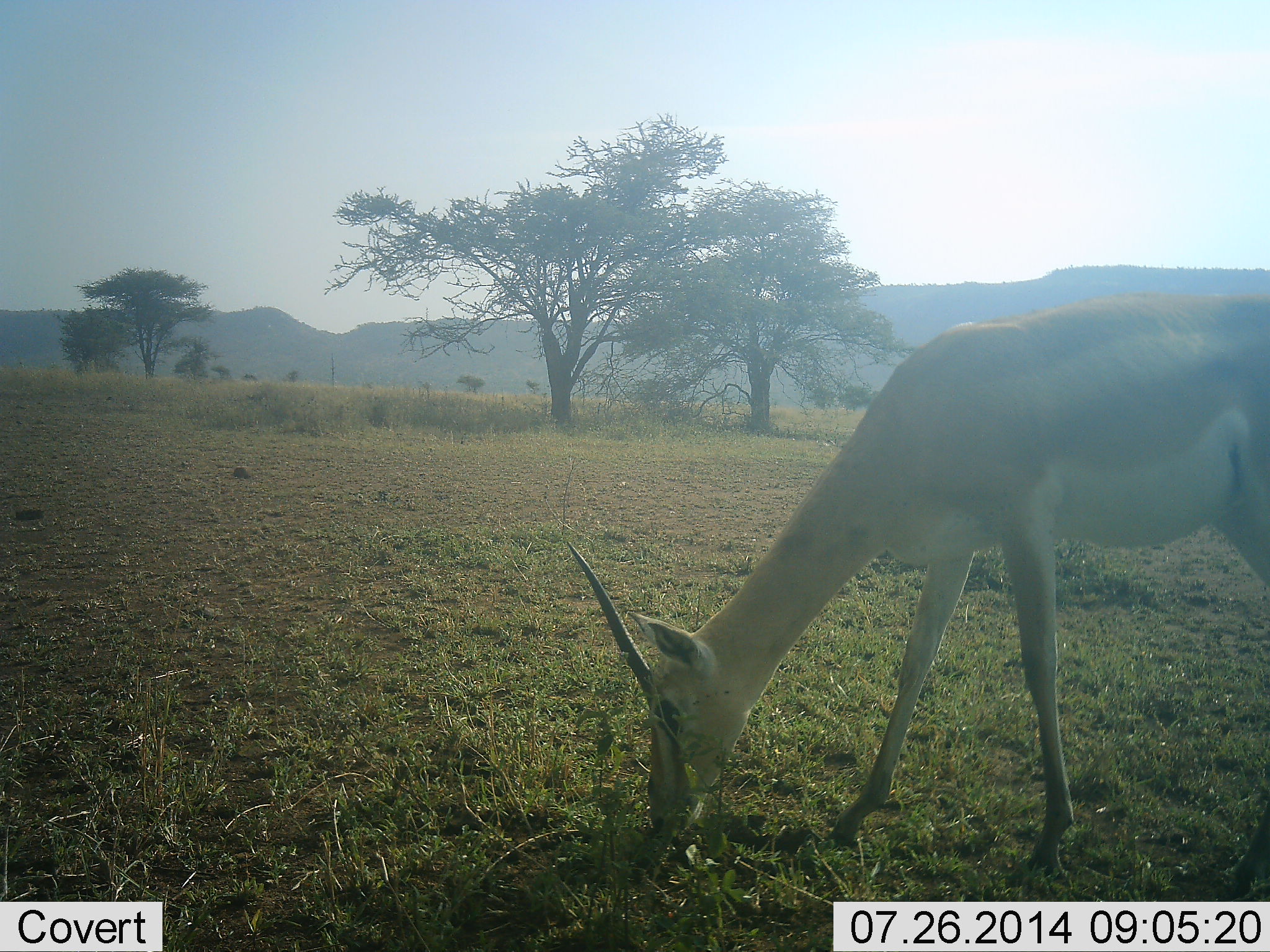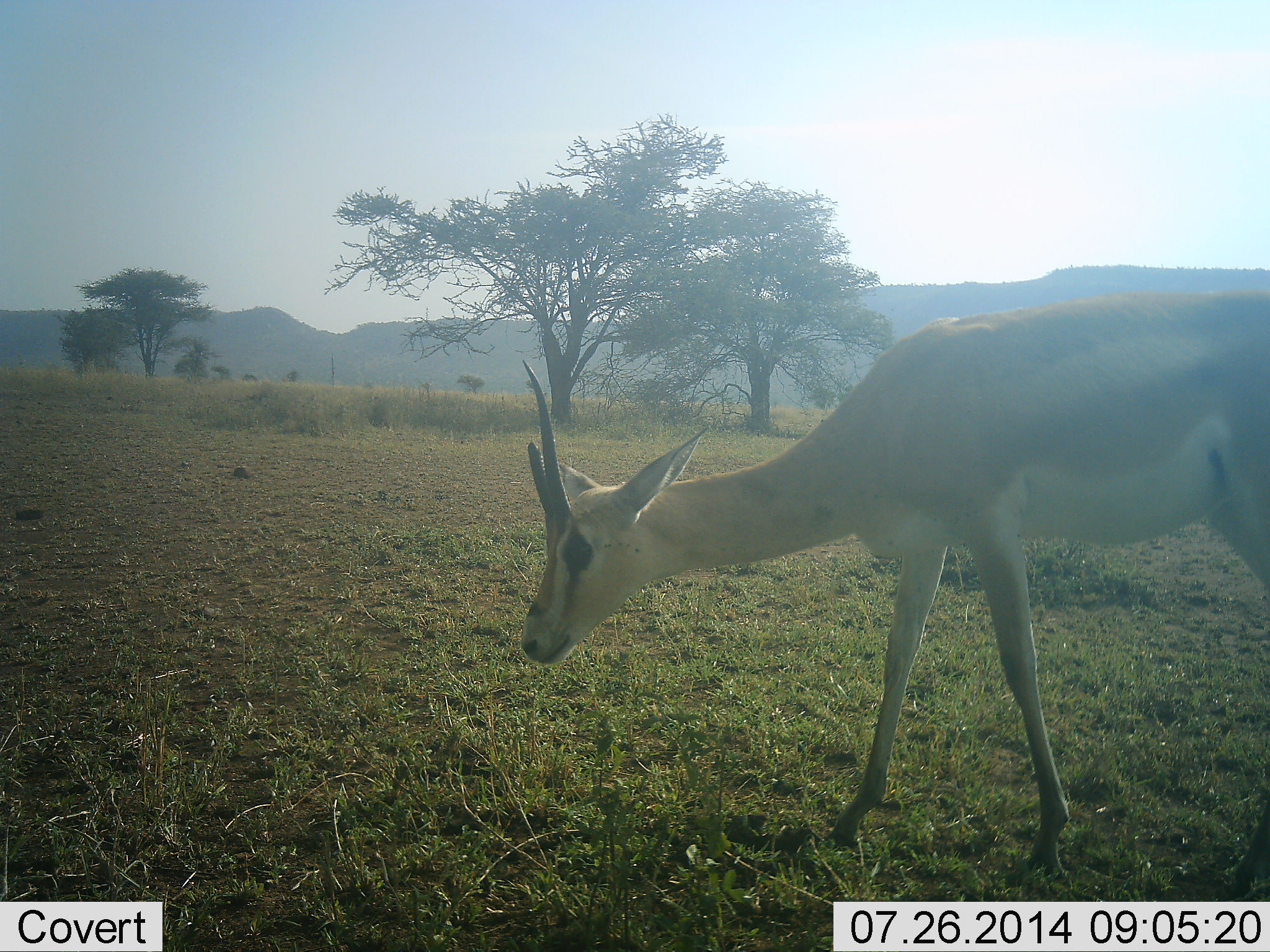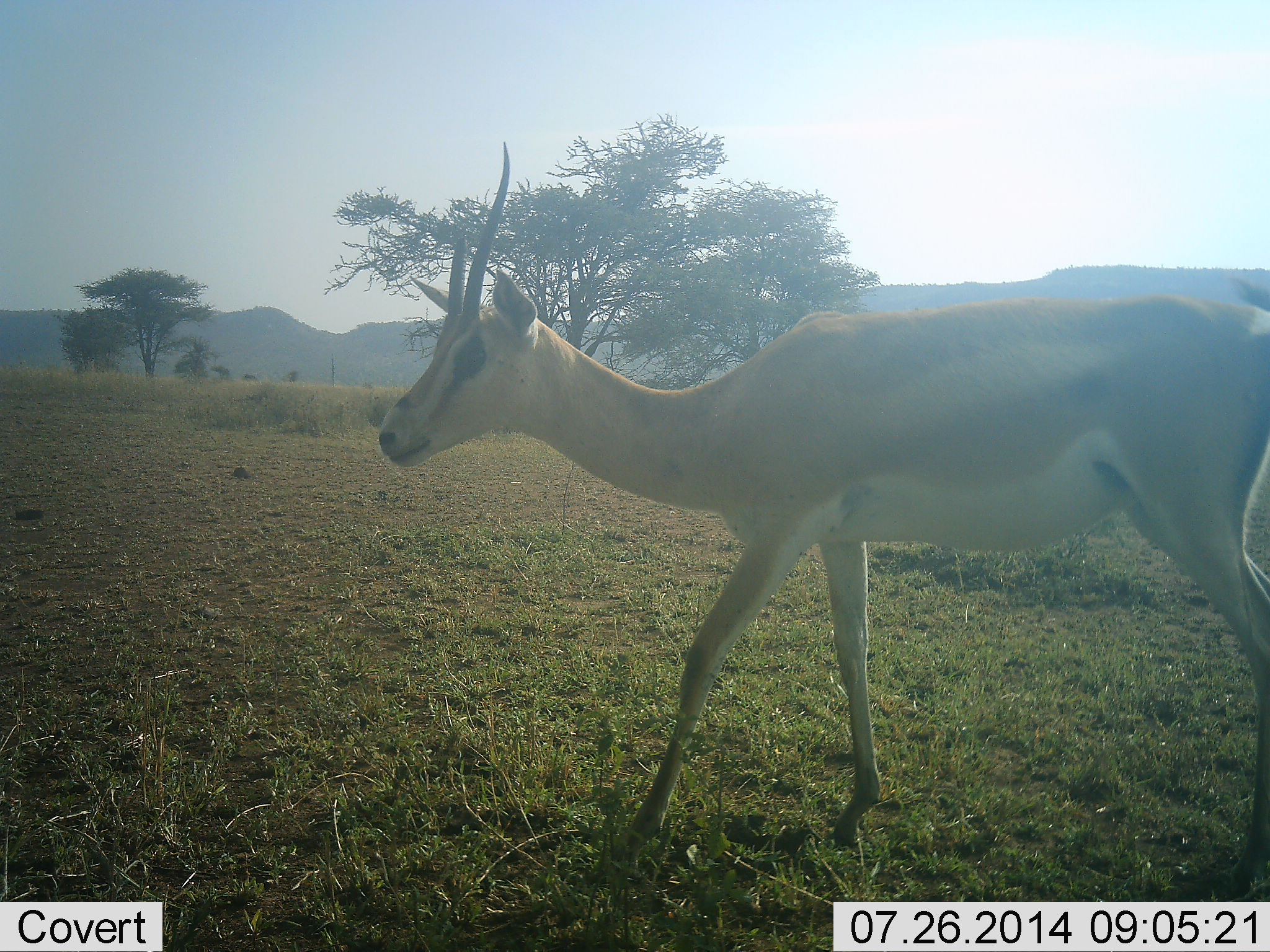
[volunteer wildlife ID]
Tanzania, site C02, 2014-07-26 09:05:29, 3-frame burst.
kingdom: Animalia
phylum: Chordata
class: Mammalia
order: Artiodactyla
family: Bovidae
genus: Nanger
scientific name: Nanger granti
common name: grant's gazelle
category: gazellegrants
Gazellegrants (grant's gazelle) (Nanger granti), count 1. Behavior (volunteer vote fractions): standing 10%, resting 0%, moving 50%, interacting 0%. Young present (vote fraction): 0%. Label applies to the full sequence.